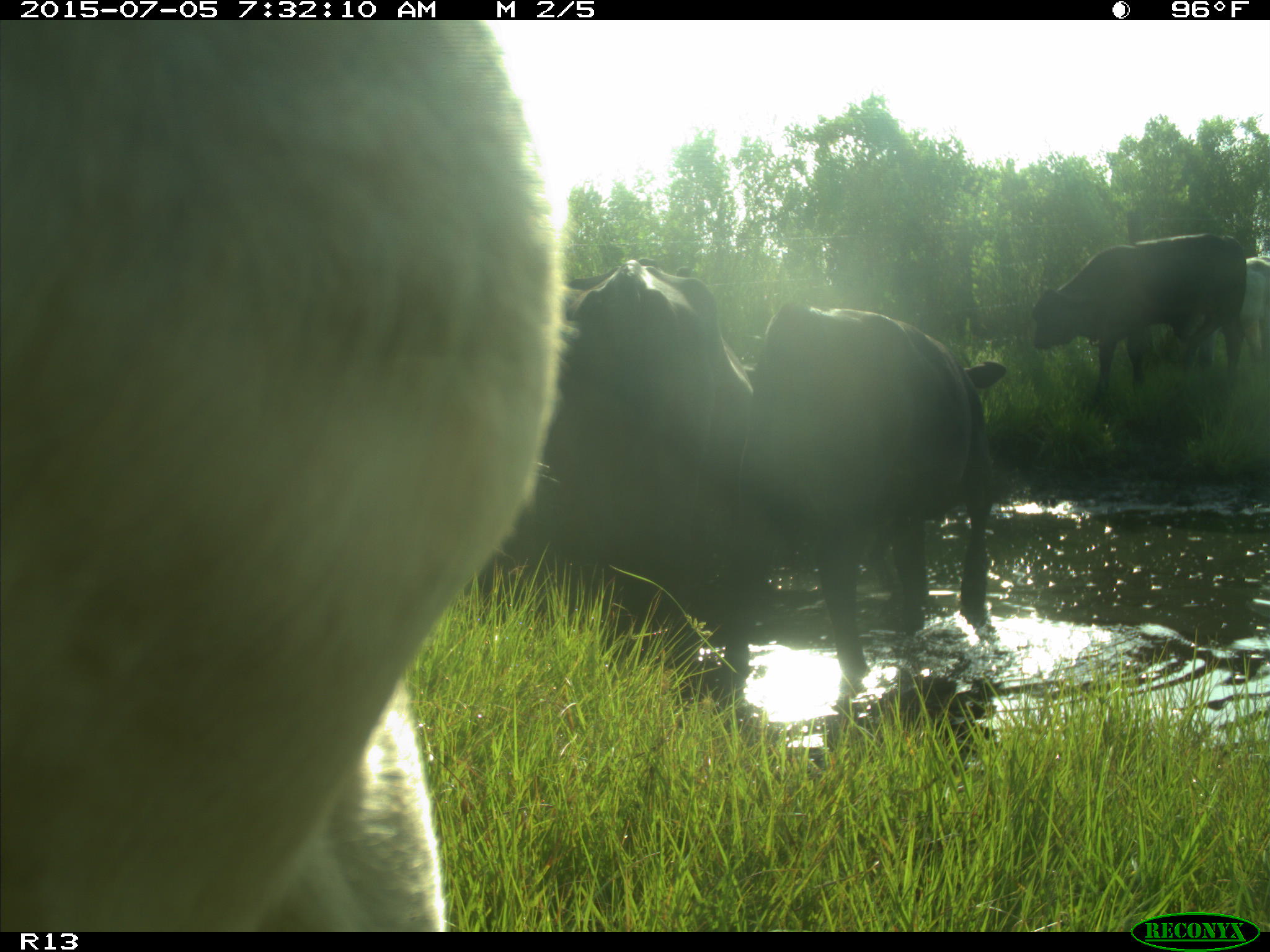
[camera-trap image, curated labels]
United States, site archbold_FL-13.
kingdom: Animalia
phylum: Chordata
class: Mammalia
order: Artiodactyla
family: Bovidae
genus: Bos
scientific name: Bos taurus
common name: domestic cow